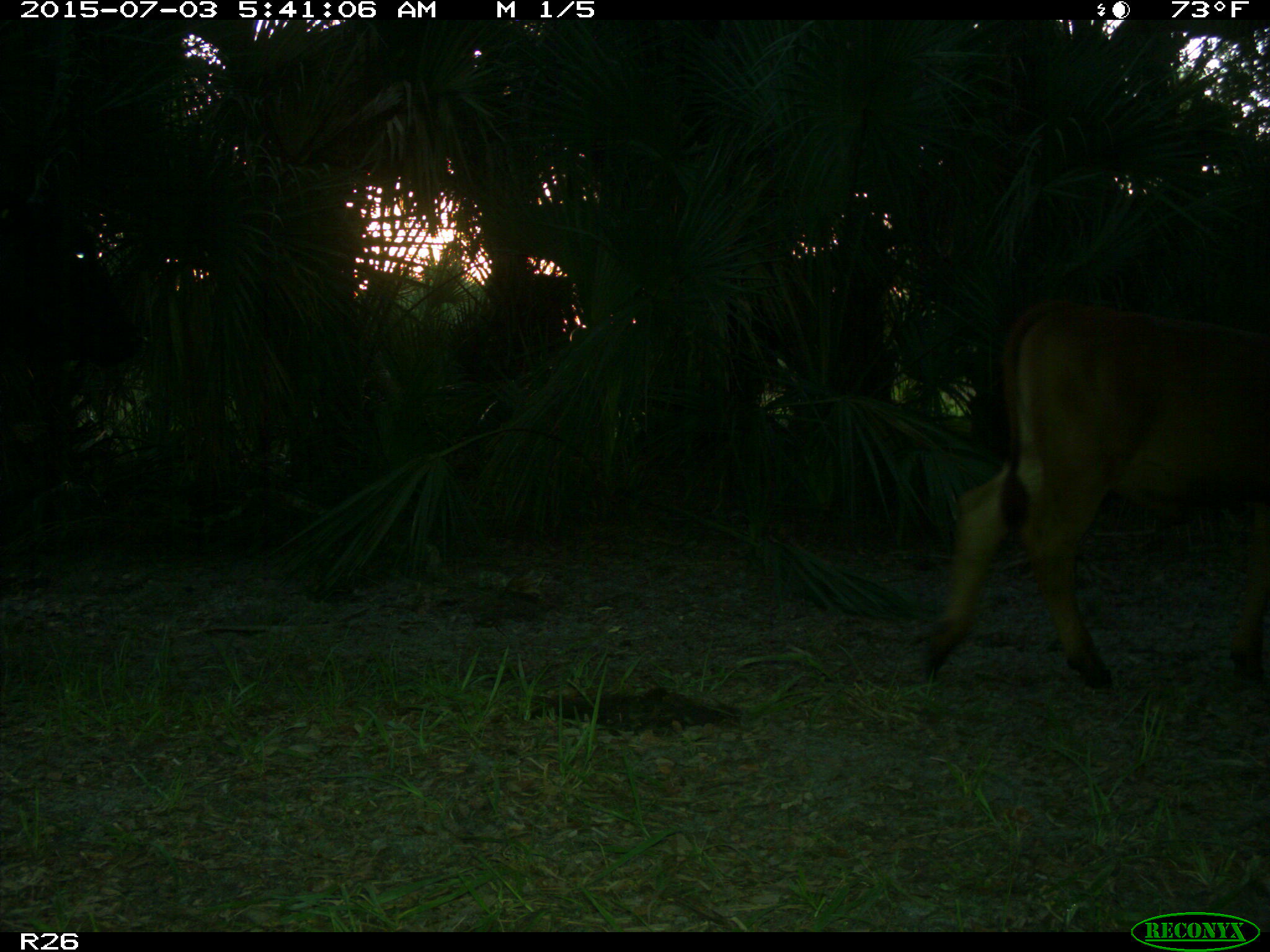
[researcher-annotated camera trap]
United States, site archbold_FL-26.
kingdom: Animalia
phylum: Chordata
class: Mammalia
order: Artiodactyla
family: Bovidae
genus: Bos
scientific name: Bos taurus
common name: domestic cow